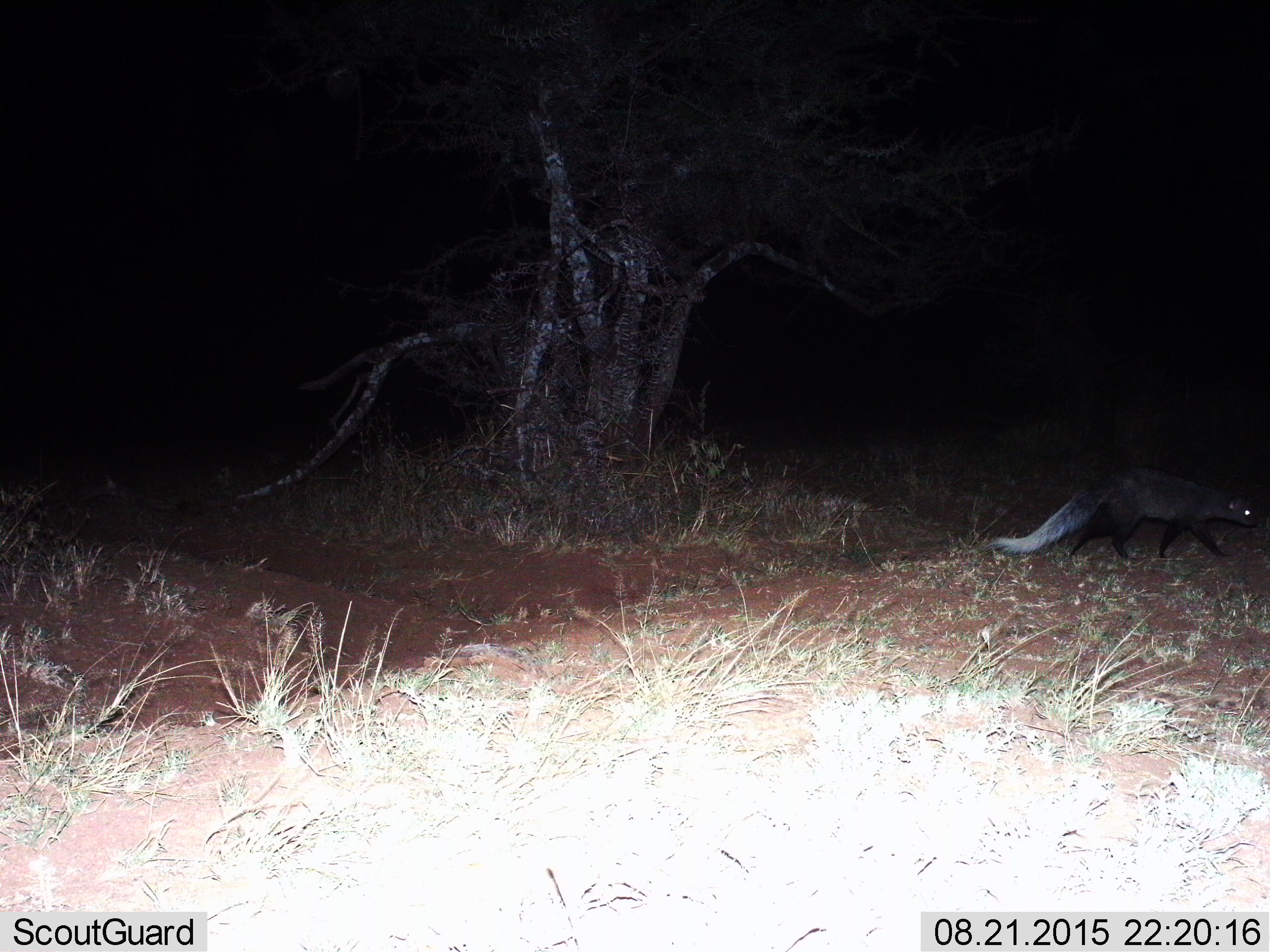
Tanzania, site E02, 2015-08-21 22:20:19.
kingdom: Animalia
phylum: Chordata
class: Mammalia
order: Carnivora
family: Herpestidae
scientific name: Herpestidae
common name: mongoose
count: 1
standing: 11%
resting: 0%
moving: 89%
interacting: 0%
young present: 0%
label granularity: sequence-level